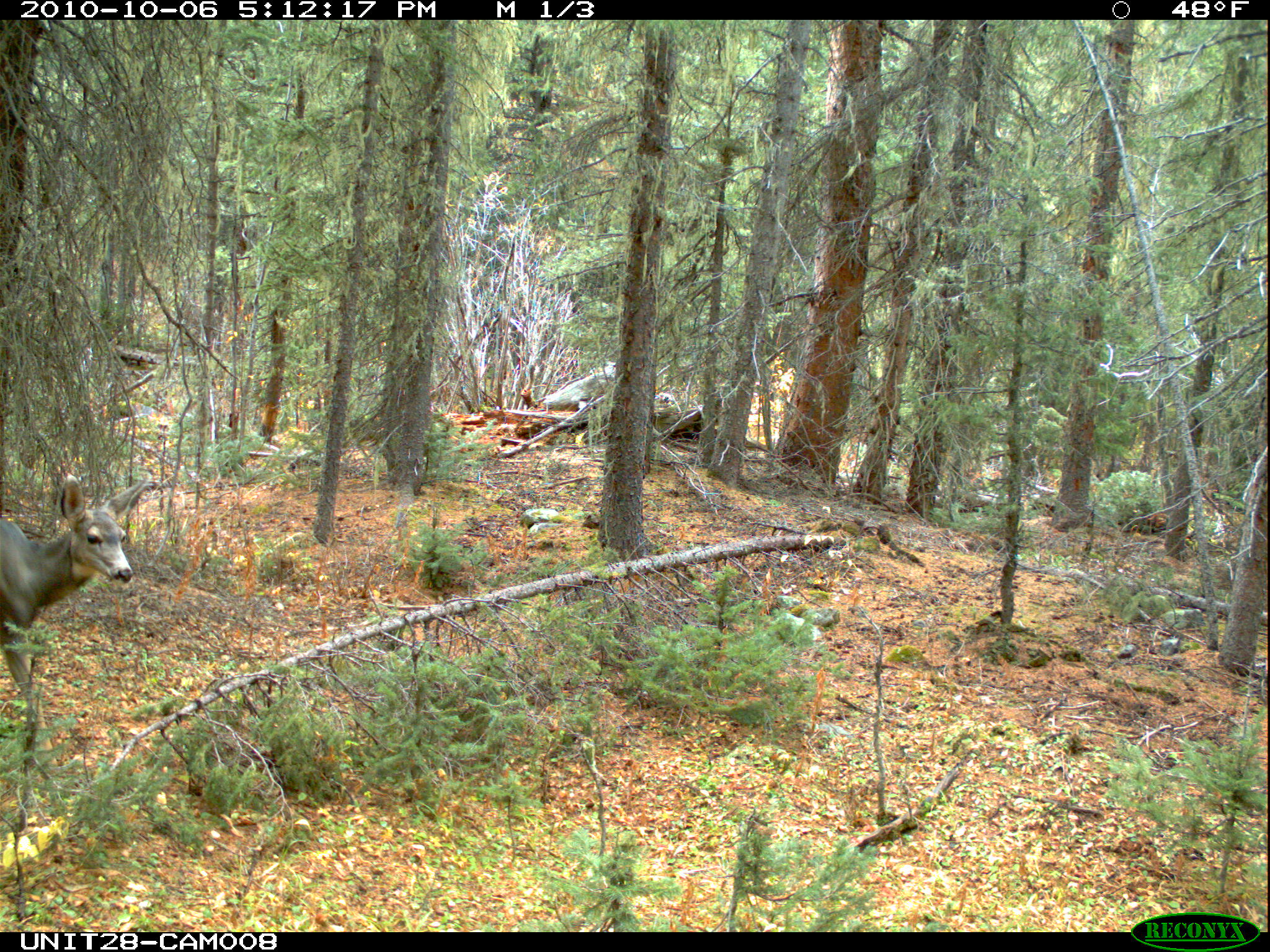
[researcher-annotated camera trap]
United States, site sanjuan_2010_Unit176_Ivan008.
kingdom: Animalia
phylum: Chordata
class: Mammalia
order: Artiodactyla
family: Cervidae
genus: Odocoileus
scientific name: Odocoileus hemionus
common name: mule deer